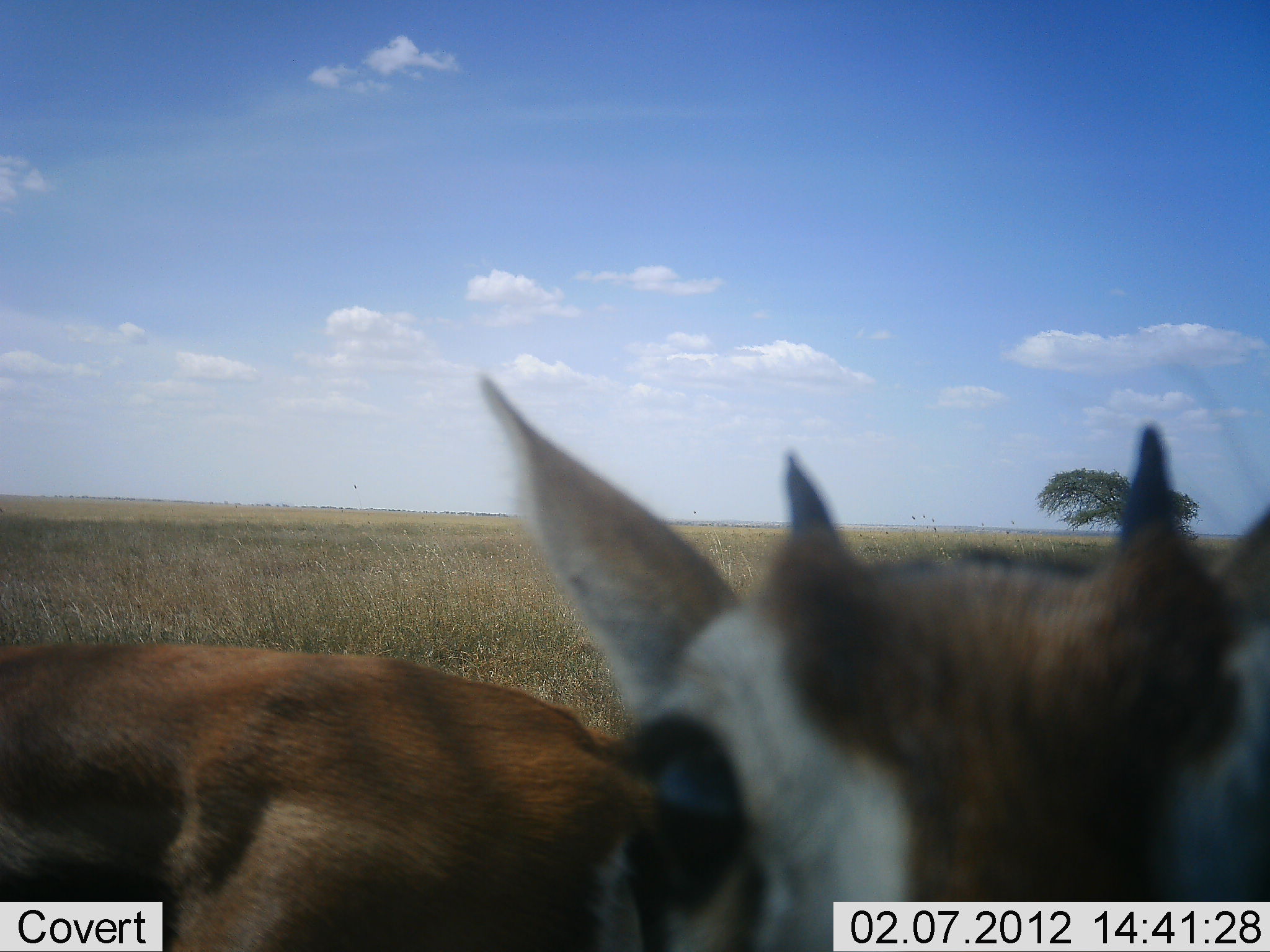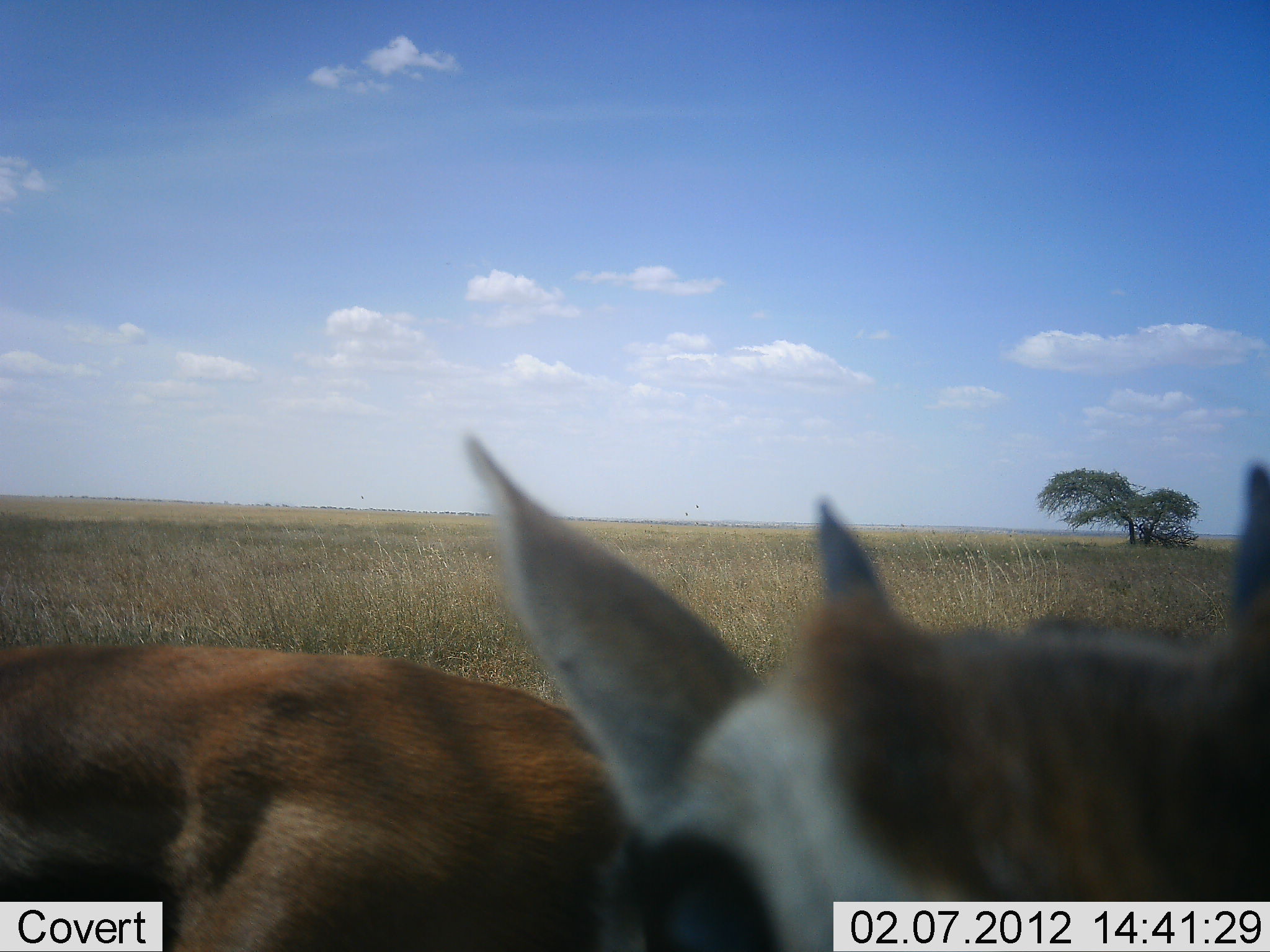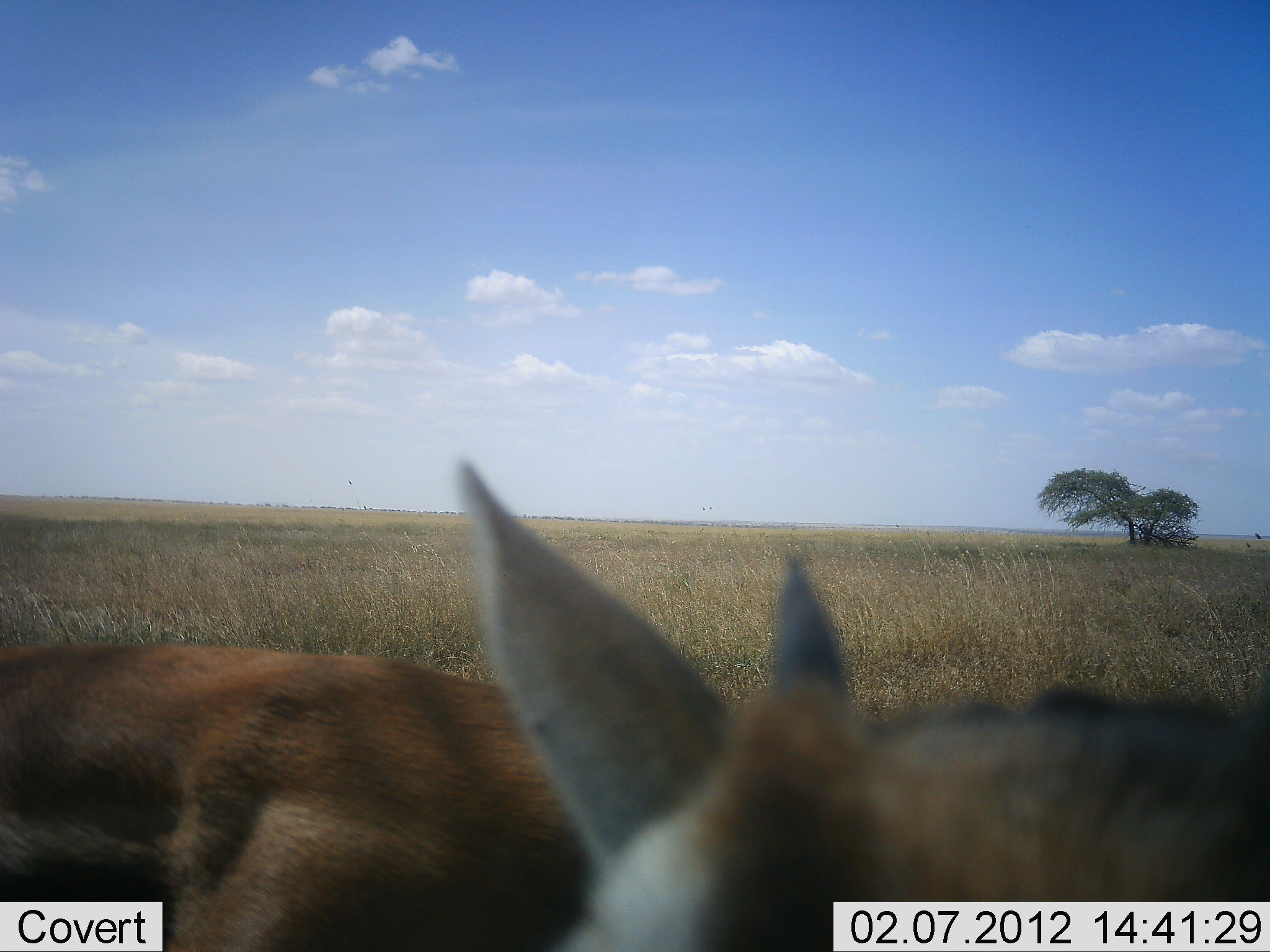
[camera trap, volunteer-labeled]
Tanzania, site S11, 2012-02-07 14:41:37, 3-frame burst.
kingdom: Animalia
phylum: Chordata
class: Mammalia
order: Artiodactyla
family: Bovidae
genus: Eudorcas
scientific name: Eudorcas thomsonii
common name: thomson's gazelle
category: gazellethomsons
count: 1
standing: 78%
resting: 11%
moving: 11%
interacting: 11%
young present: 0%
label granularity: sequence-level